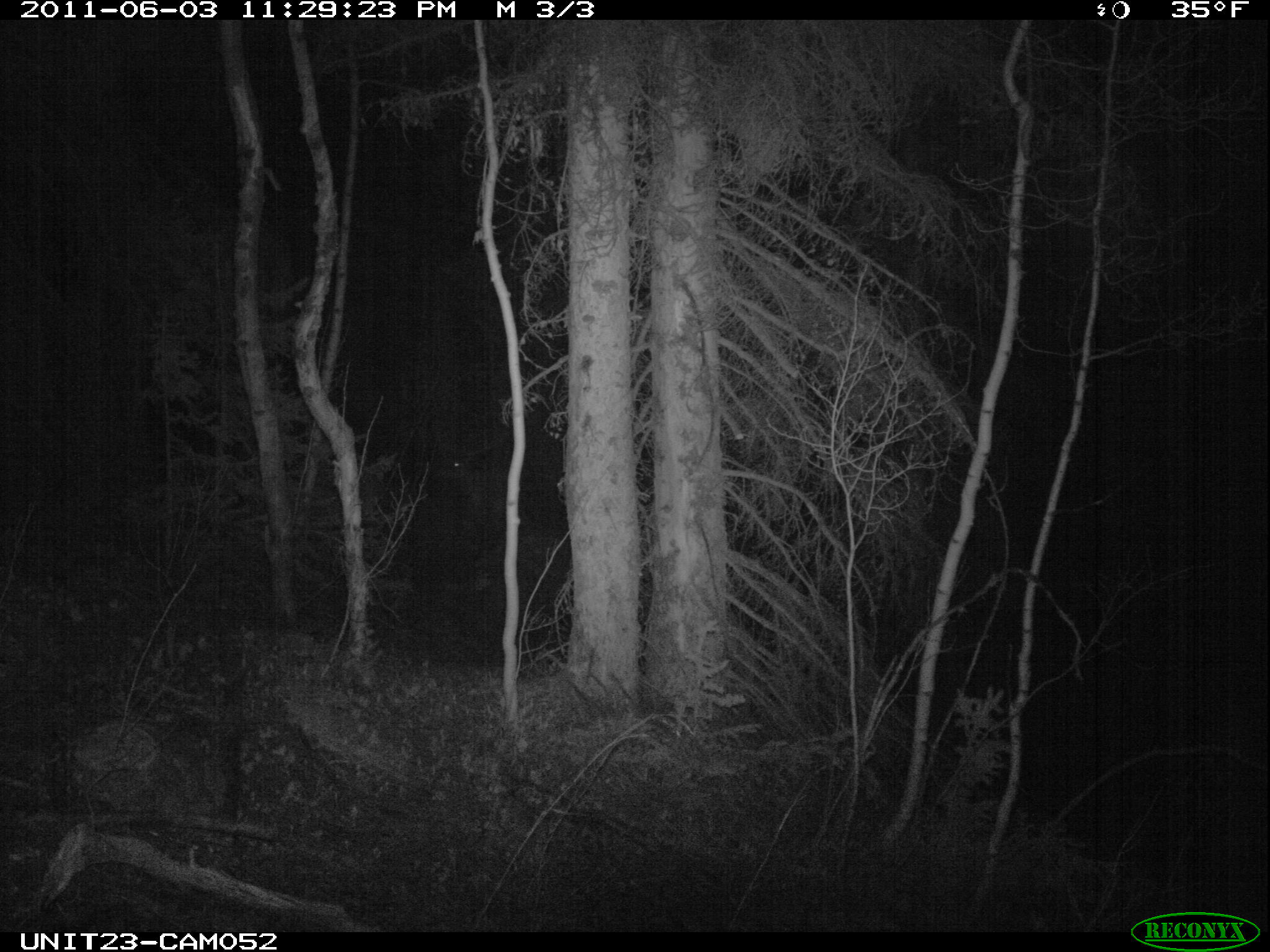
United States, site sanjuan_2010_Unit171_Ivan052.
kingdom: Animalia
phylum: Chordata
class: Mammalia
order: Artiodactyla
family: Cervidae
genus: Cervus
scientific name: Cervus elaphus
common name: red deer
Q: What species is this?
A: Cervus elaphus (red deer).